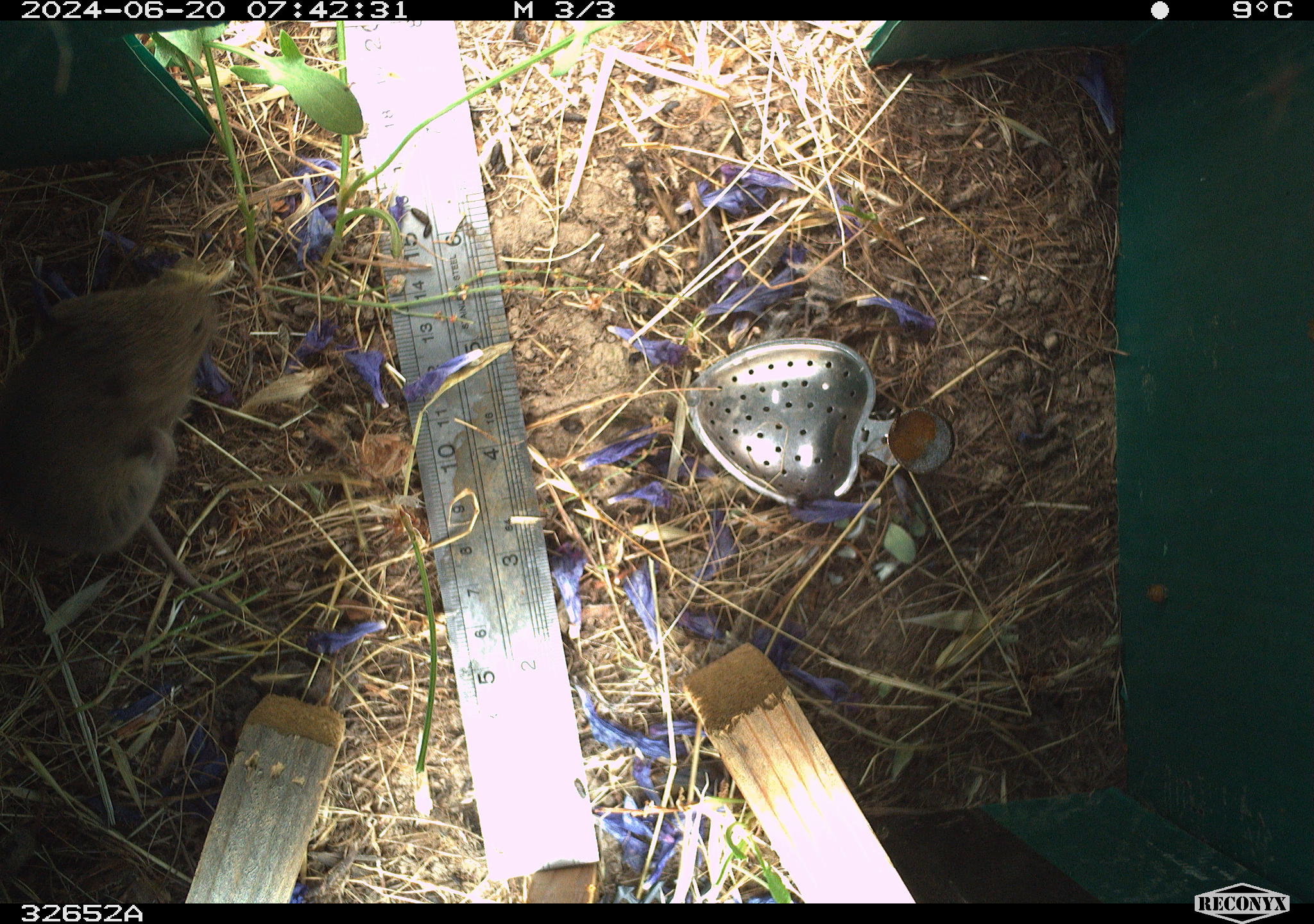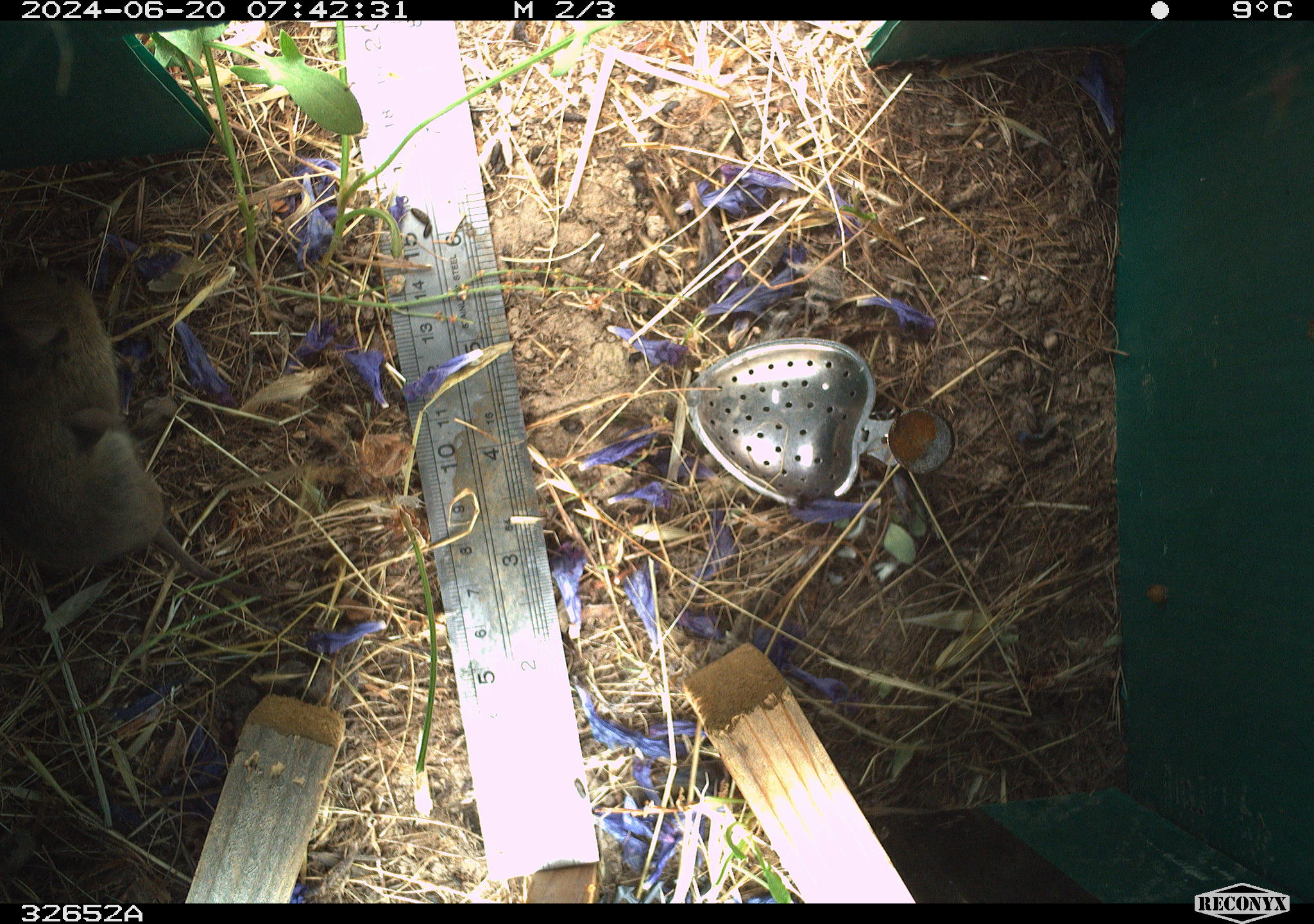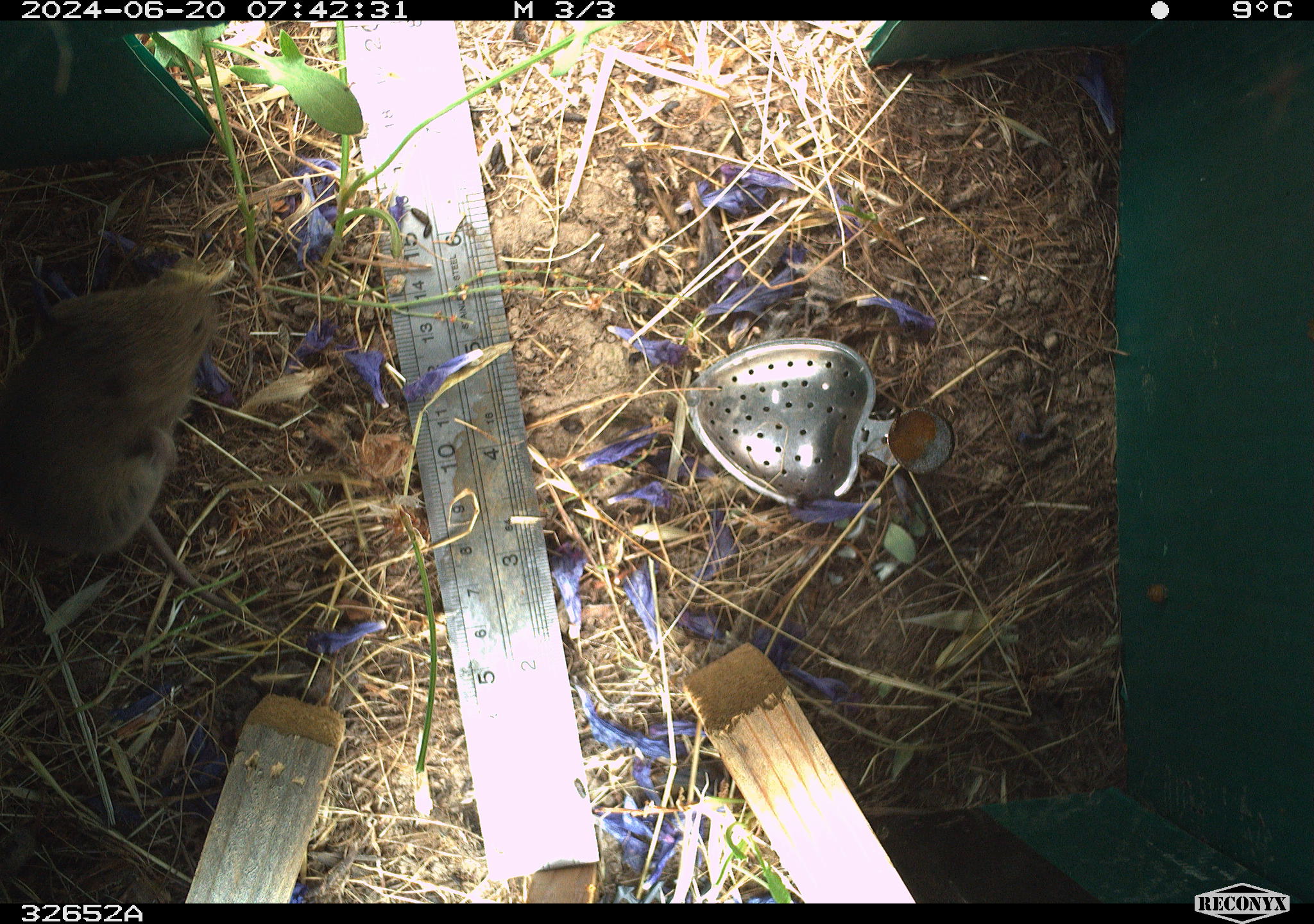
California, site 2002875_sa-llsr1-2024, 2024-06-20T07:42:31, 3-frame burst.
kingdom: Animalia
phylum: Chordata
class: Mammalia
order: Rodentia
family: Cricetidae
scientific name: Arvicolinae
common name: voles, lemmings, and muskrats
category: arvicolinae subfamily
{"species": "arvicolinae subfamily (voles, lemmings, and muskrats) (Arvicolinae)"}